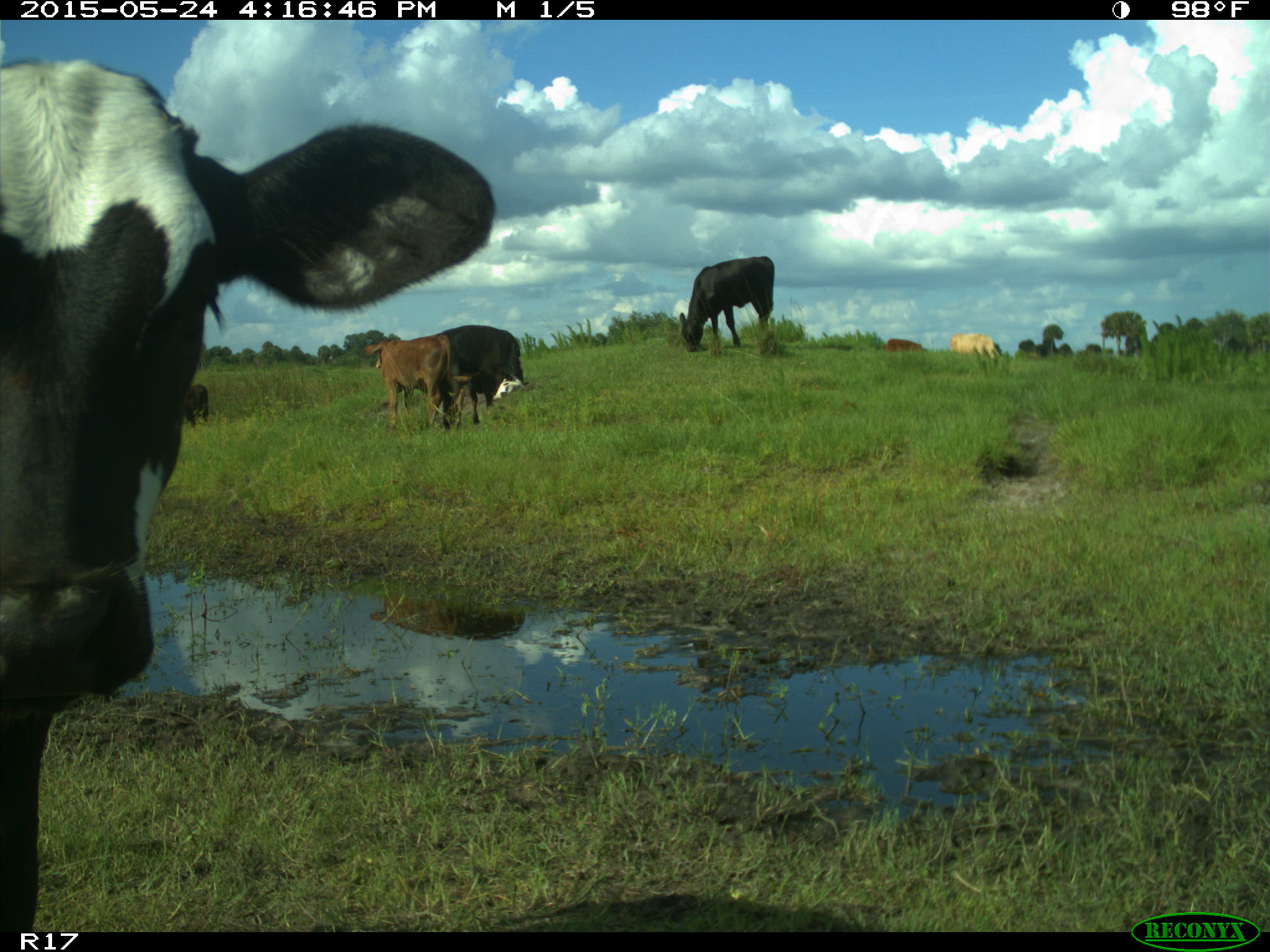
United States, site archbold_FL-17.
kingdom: Animalia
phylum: Chordata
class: Mammalia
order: Artiodactyla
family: Bovidae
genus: Bos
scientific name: Bos taurus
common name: domestic cow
Bos taurus (domestic cow).